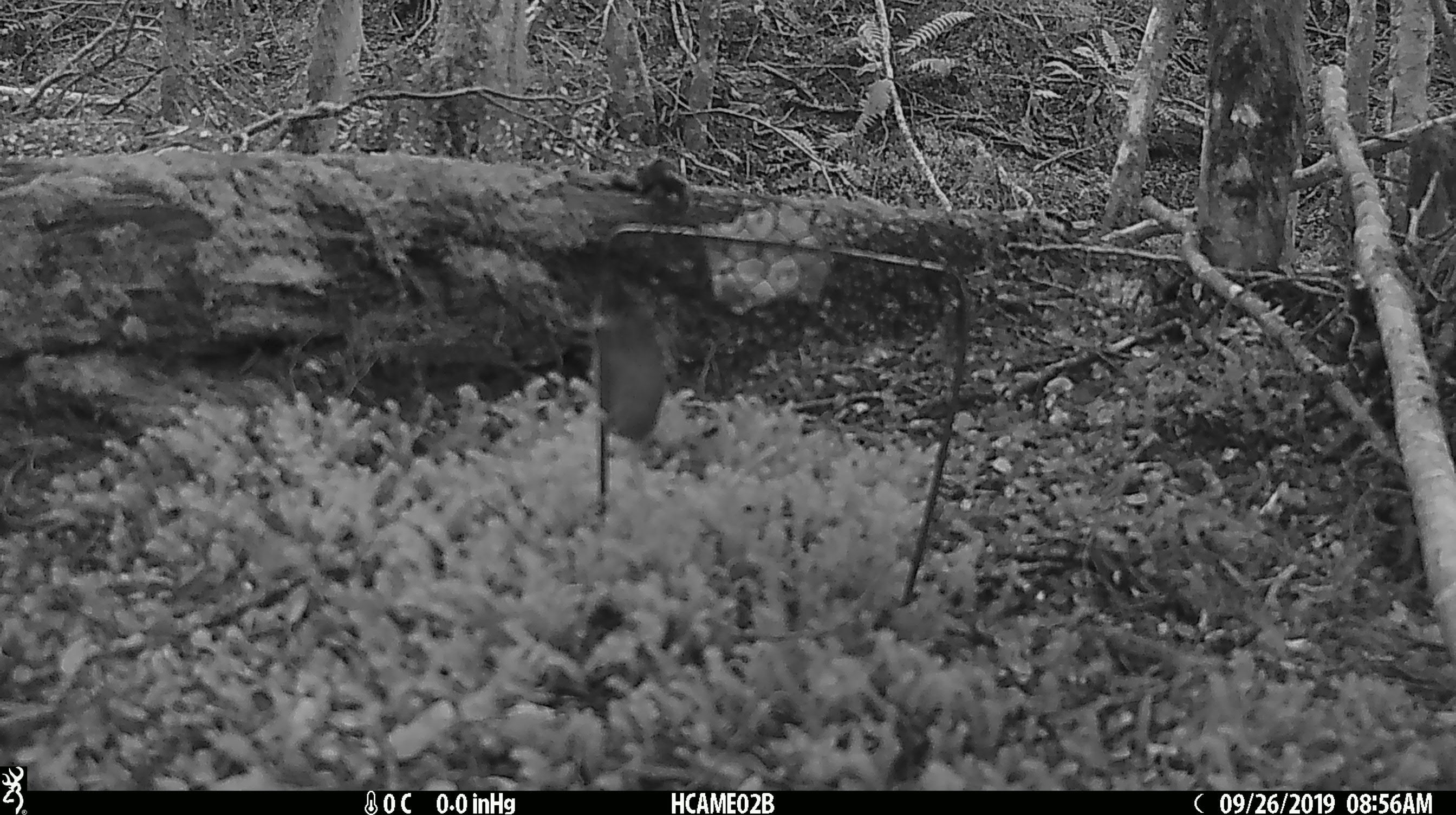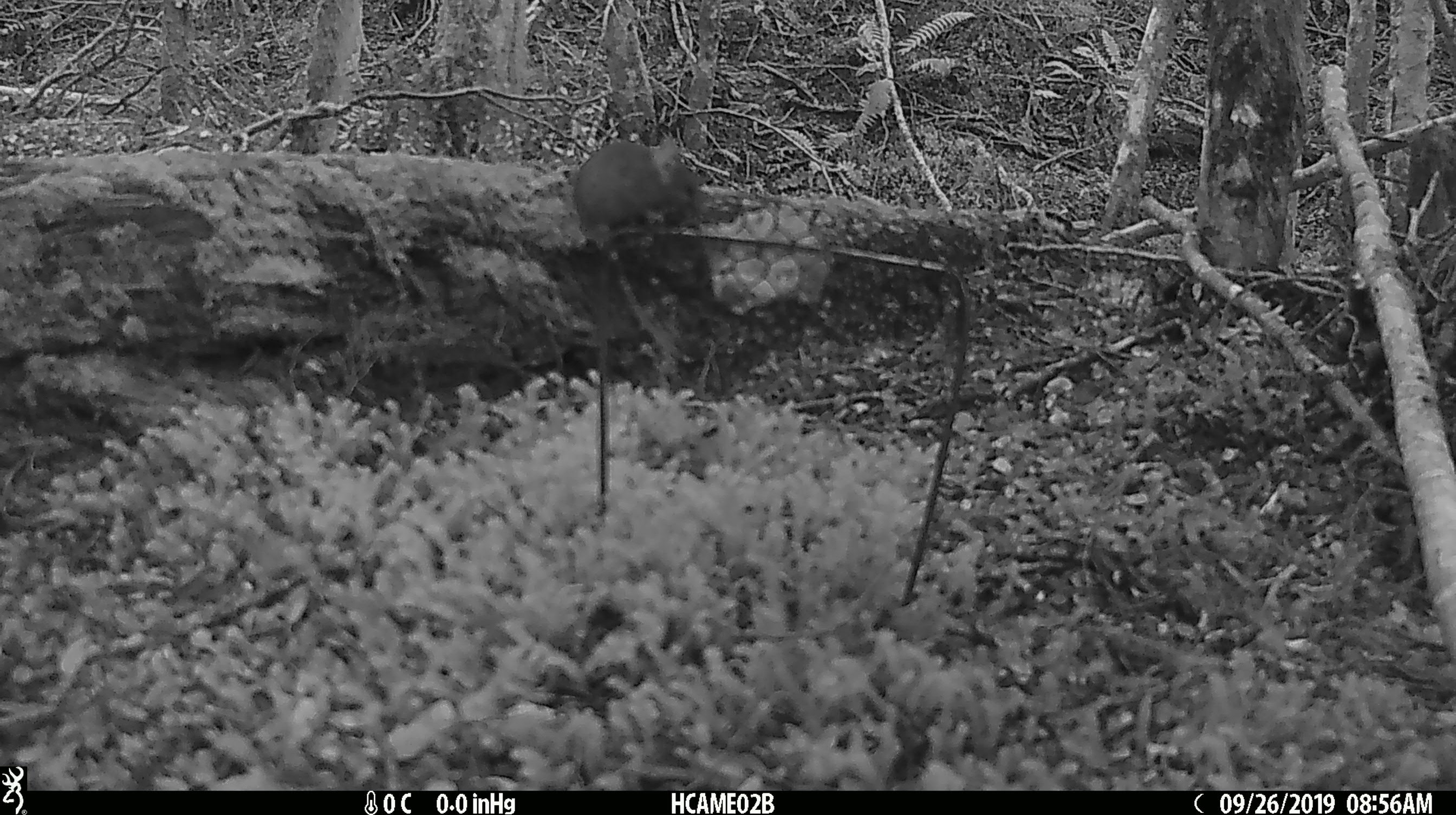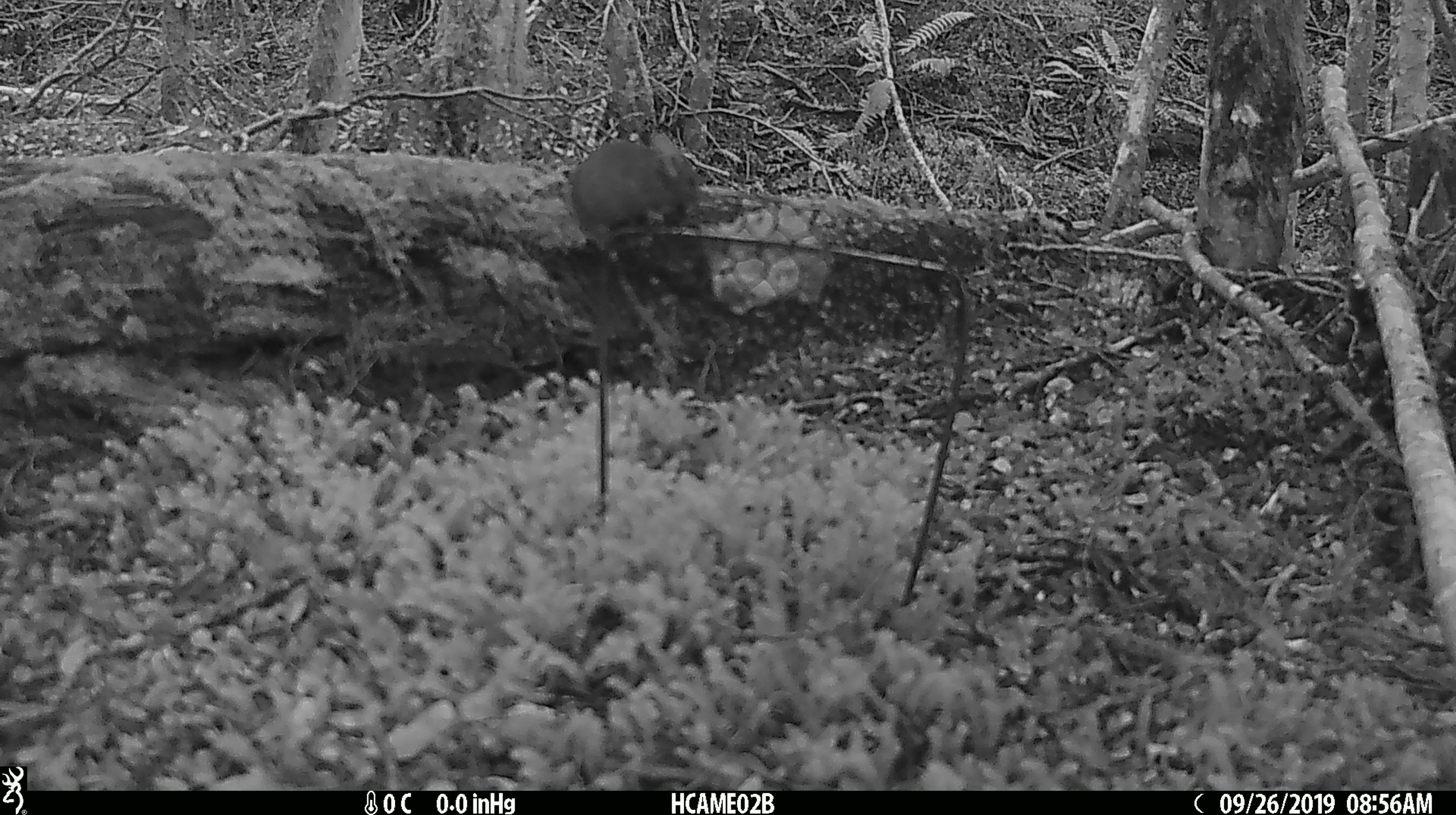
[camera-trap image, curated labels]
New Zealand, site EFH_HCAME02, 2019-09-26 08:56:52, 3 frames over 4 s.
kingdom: Animalia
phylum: Chordata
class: Mammalia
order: Rodentia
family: Muridae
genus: Mus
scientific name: Mus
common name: mouse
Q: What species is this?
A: Mouse (Mus).